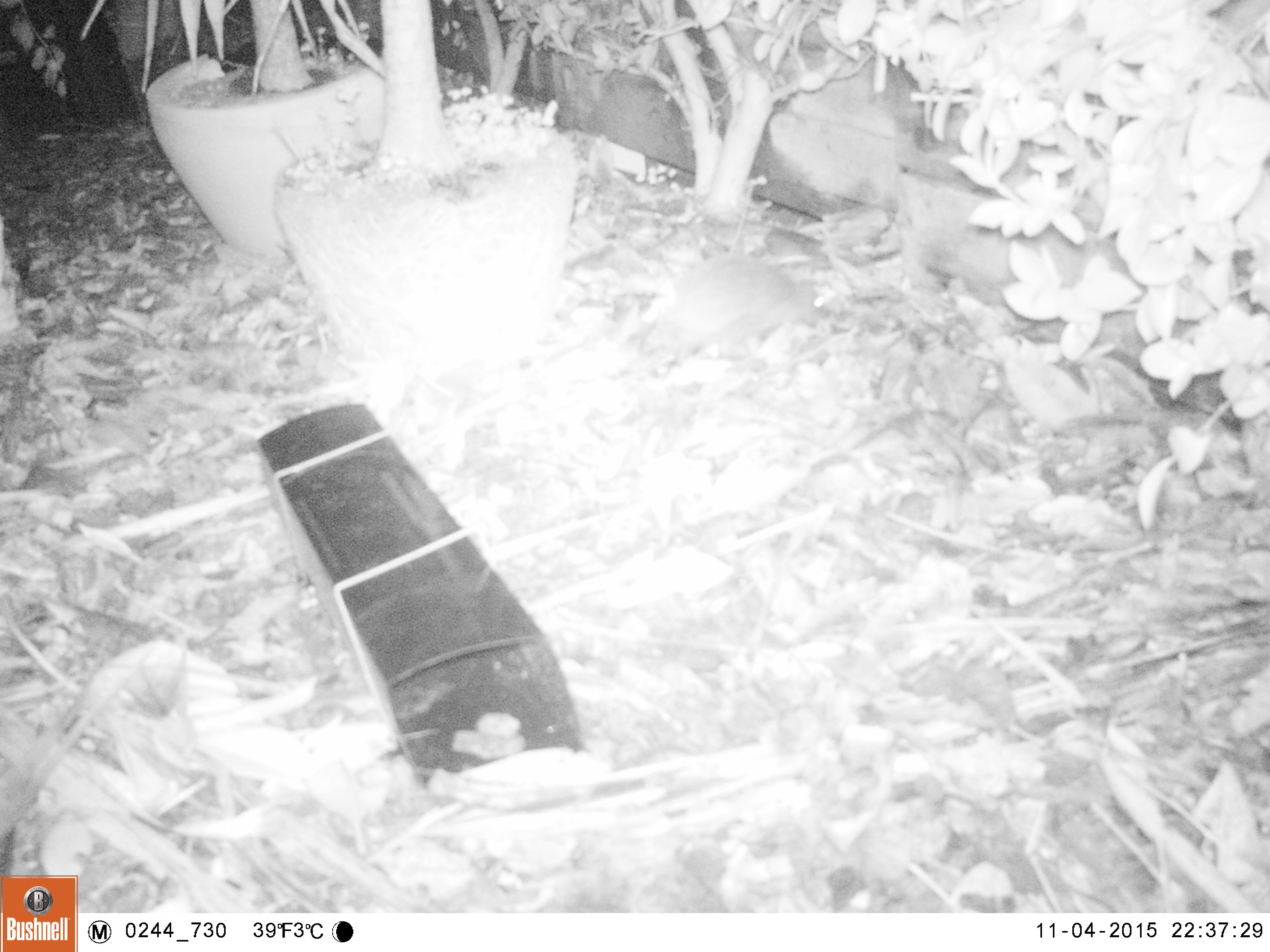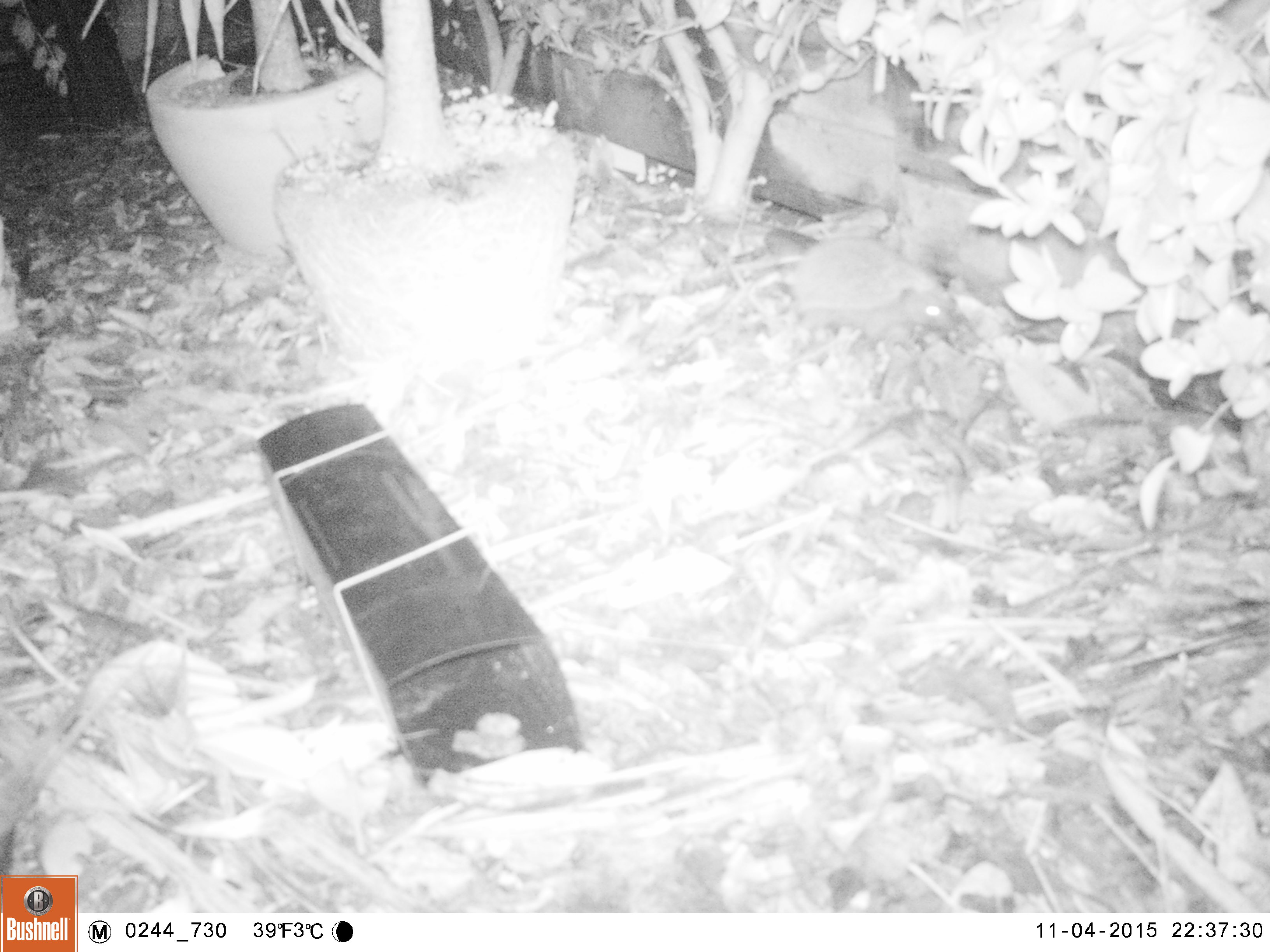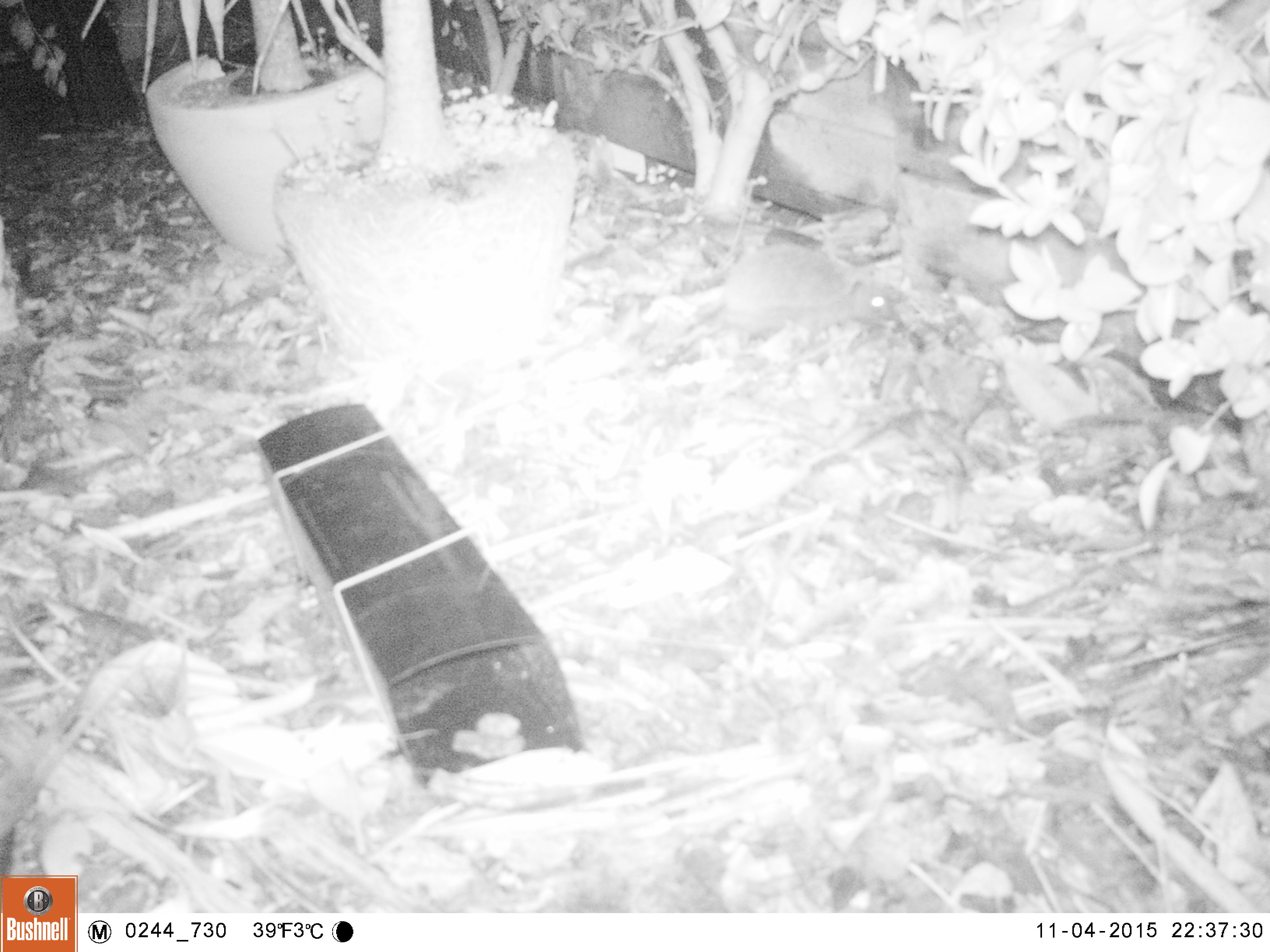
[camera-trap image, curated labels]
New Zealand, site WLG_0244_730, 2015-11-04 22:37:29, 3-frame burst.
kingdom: Animalia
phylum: Chordata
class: Mammalia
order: Eulipotyphla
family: Erinaceidae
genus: Erinaceus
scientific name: Erinaceus europaeus europaeus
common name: european hedgehog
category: hedgehog